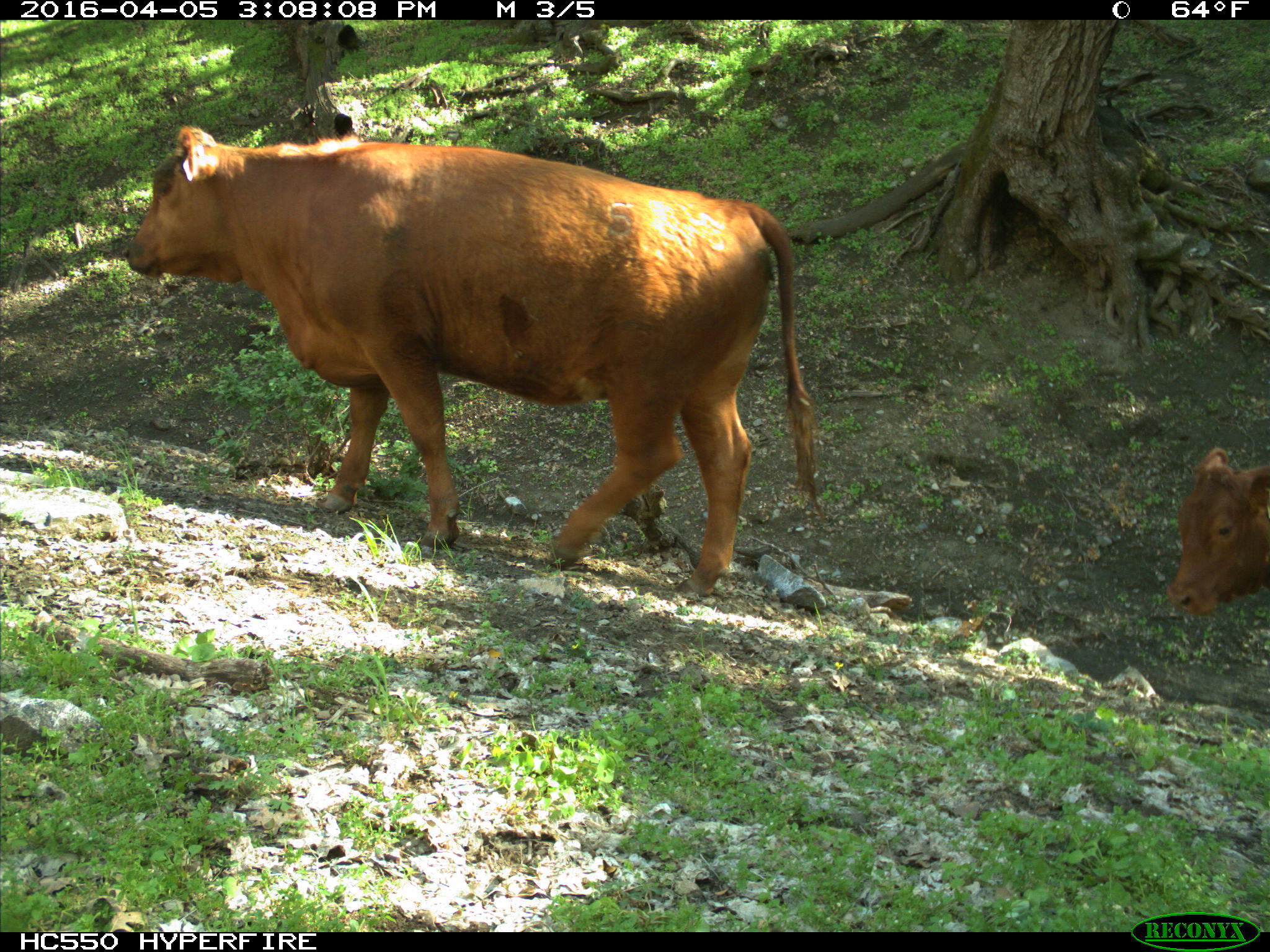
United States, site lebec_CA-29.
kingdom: Animalia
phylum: Chordata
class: Mammalia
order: Artiodactyla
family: Bovidae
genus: Bos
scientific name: Bos taurus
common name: domestic cow